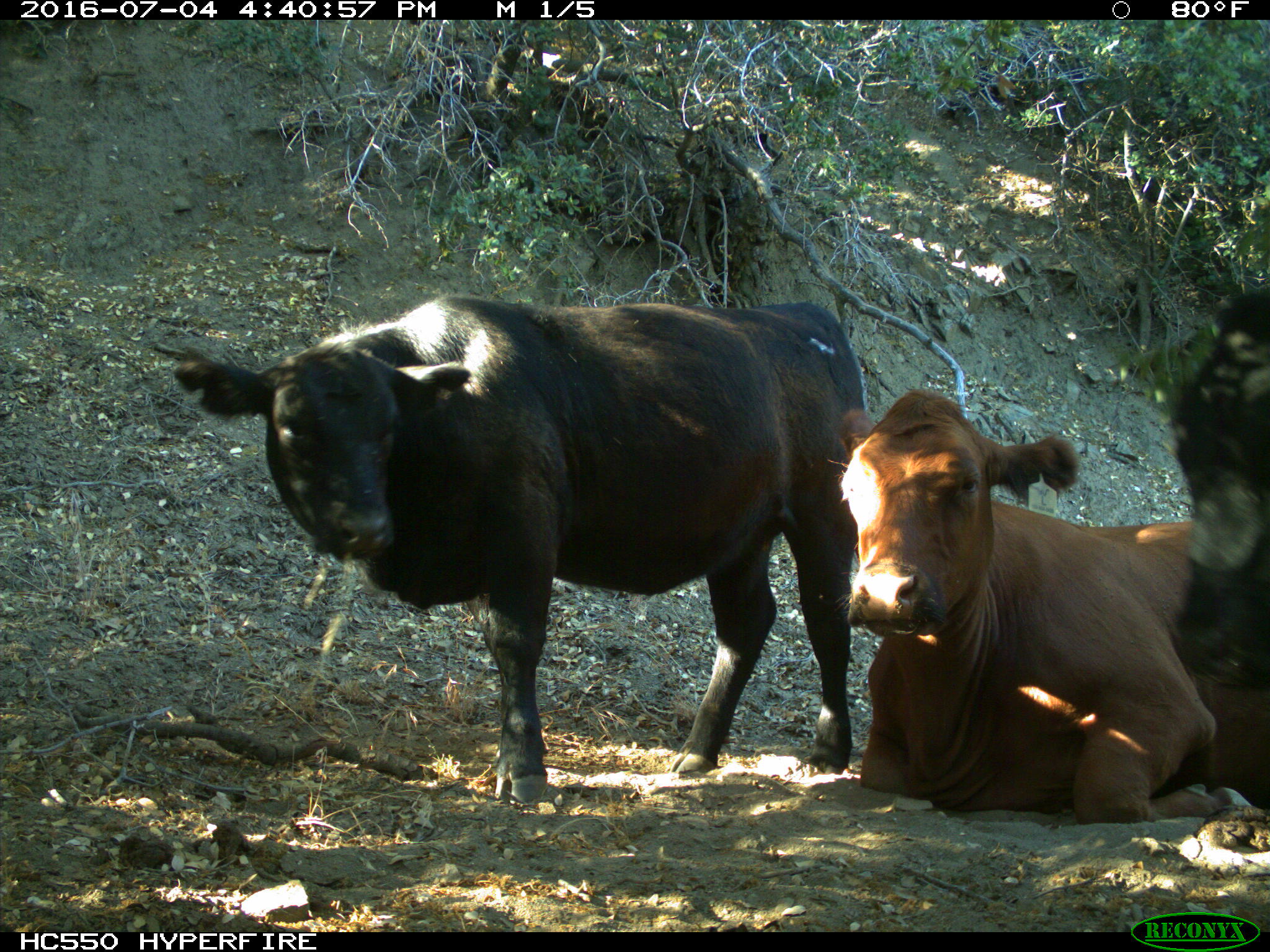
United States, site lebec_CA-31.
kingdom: Animalia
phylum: Chordata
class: Mammalia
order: Artiodactyla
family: Bovidae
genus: Bos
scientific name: Bos taurus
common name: domestic cow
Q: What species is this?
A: Bos taurus (domestic cow).